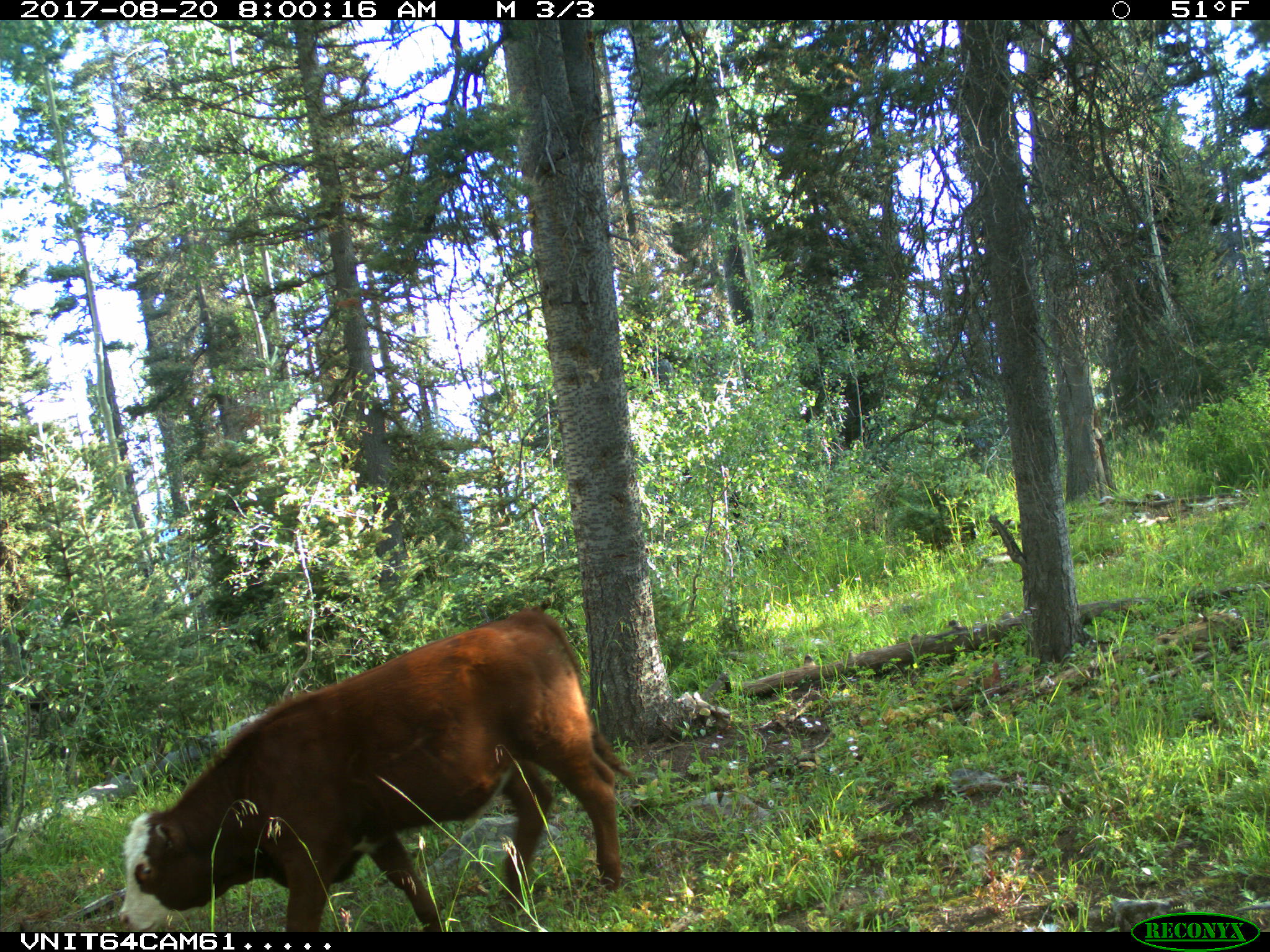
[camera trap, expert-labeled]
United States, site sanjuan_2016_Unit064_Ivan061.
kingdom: Animalia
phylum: Chordata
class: Mammalia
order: Artiodactyla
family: Bovidae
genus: Bos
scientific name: Bos taurus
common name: domestic cow